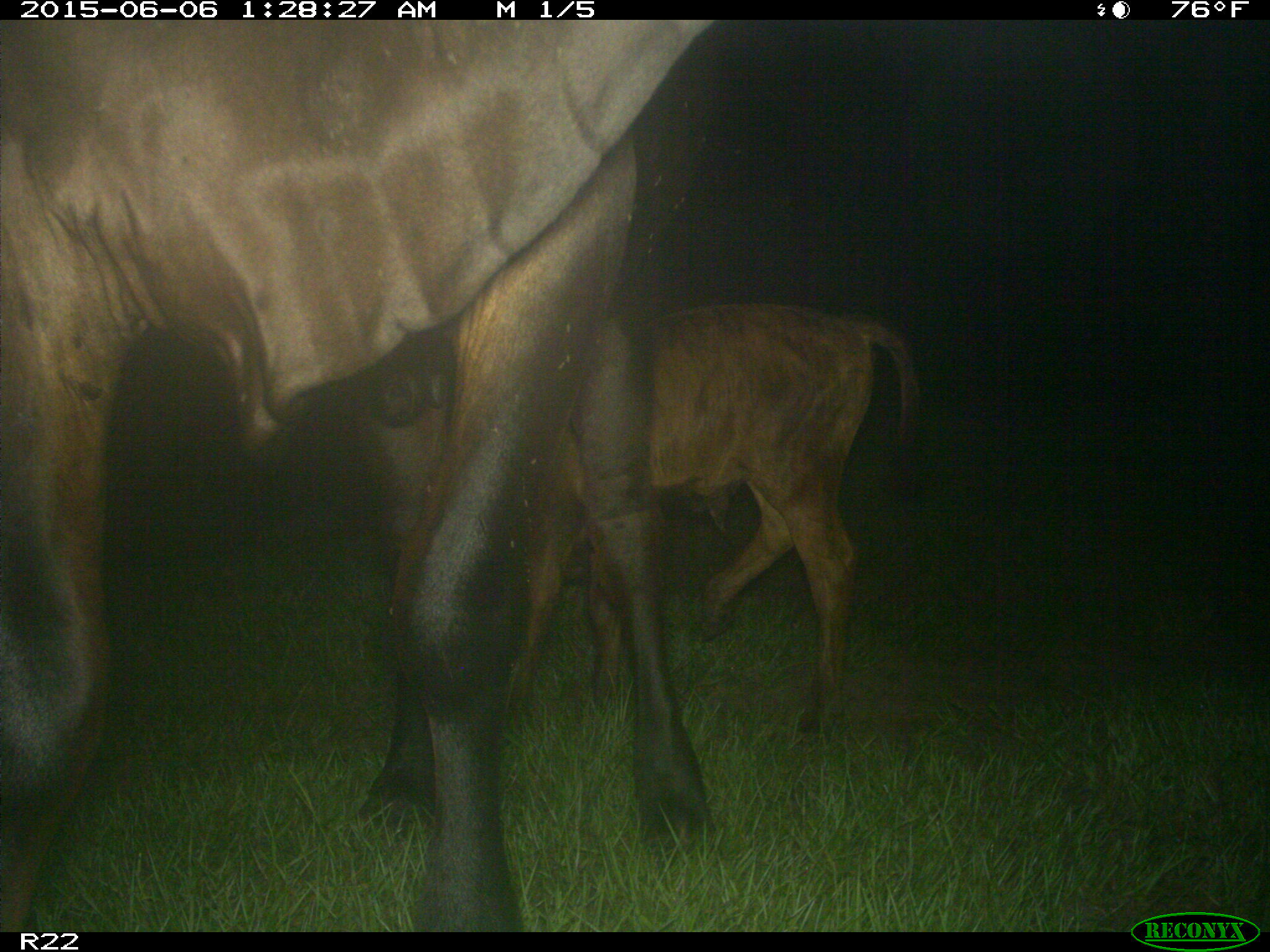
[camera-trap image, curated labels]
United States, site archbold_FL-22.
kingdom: Animalia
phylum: Chordata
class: Mammalia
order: Artiodactyla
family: Bovidae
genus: Bos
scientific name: Bos taurus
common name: domestic cow